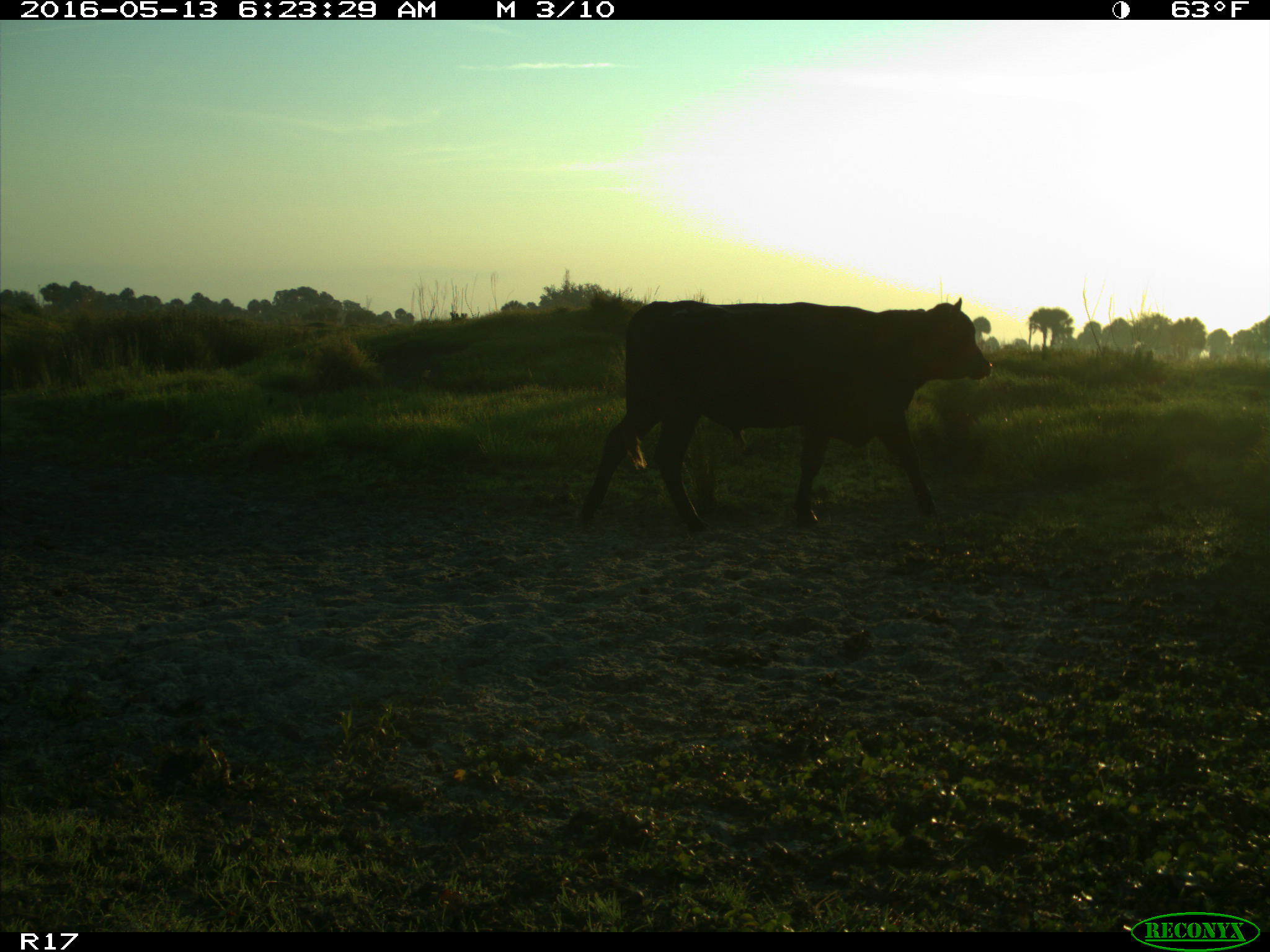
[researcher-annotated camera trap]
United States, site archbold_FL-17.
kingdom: Animalia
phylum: Chordata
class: Mammalia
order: Artiodactyla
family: Bovidae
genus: Bos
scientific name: Bos taurus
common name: domestic cow